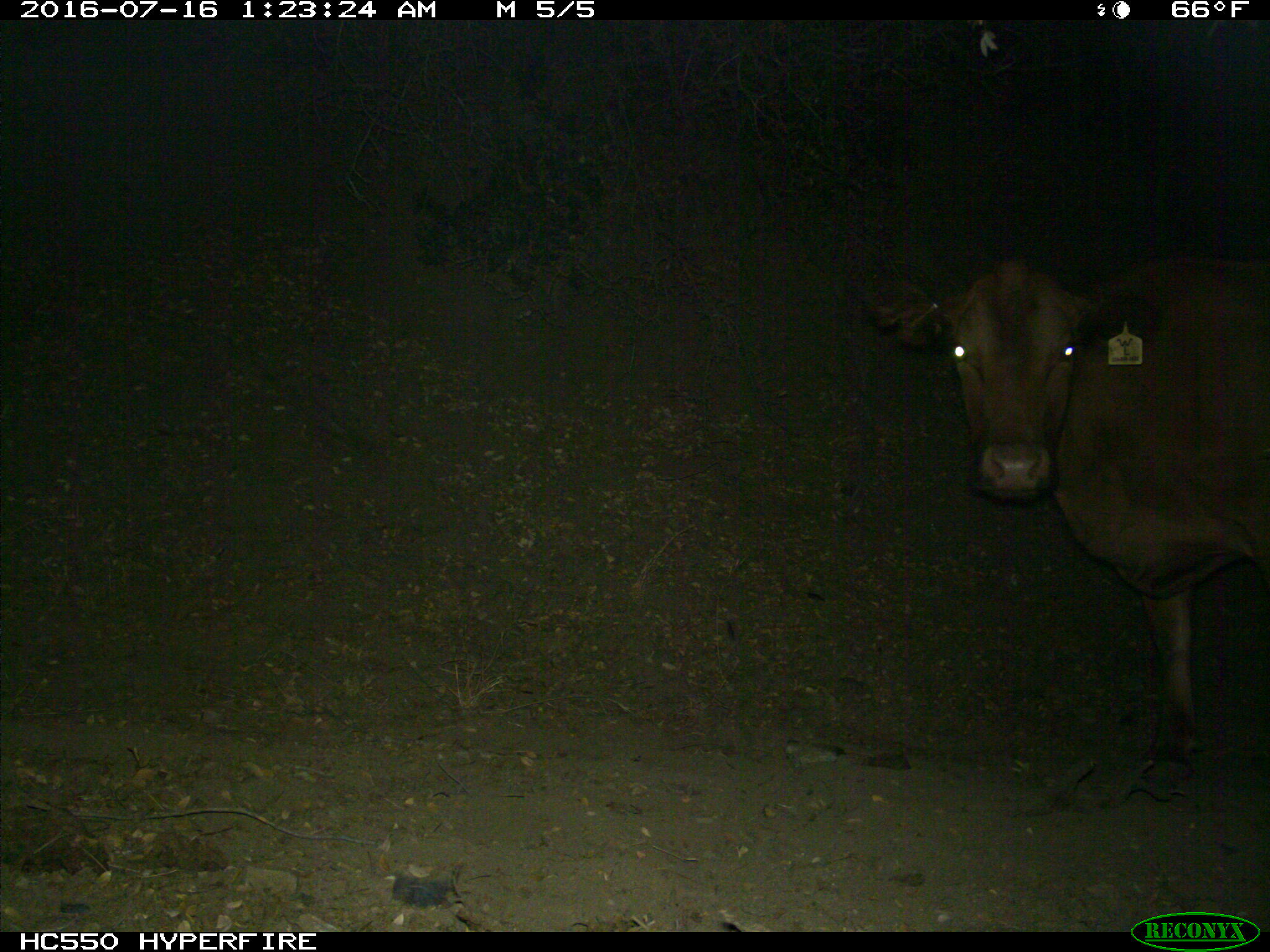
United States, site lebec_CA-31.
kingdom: Animalia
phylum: Chordata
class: Mammalia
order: Artiodactyla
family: Bovidae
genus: Bos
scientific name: Bos taurus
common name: domestic cow